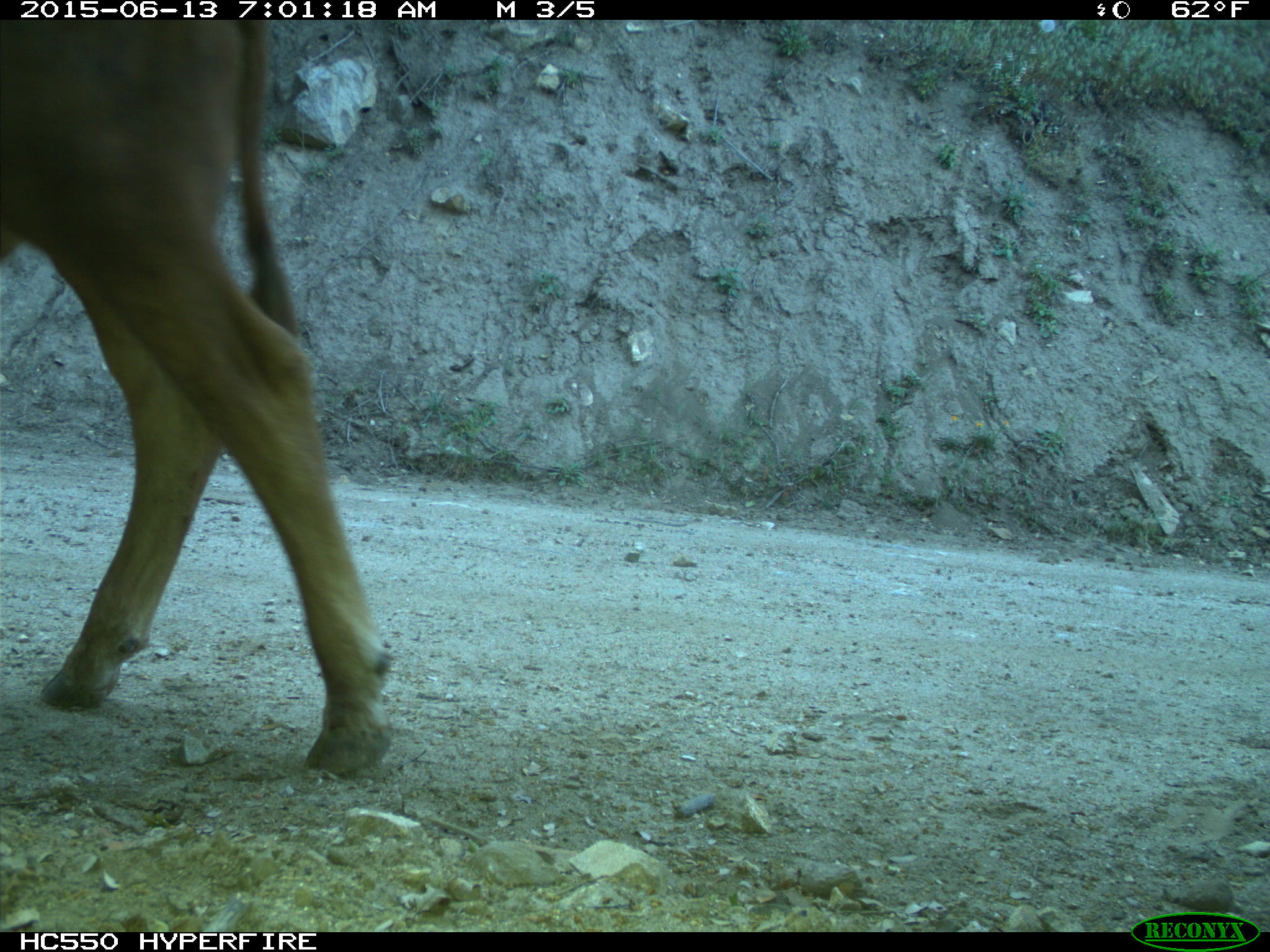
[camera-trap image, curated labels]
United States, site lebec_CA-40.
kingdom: Animalia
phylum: Chordata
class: Mammalia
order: Artiodactyla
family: Bovidae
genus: Bos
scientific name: Bos taurus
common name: domestic cow